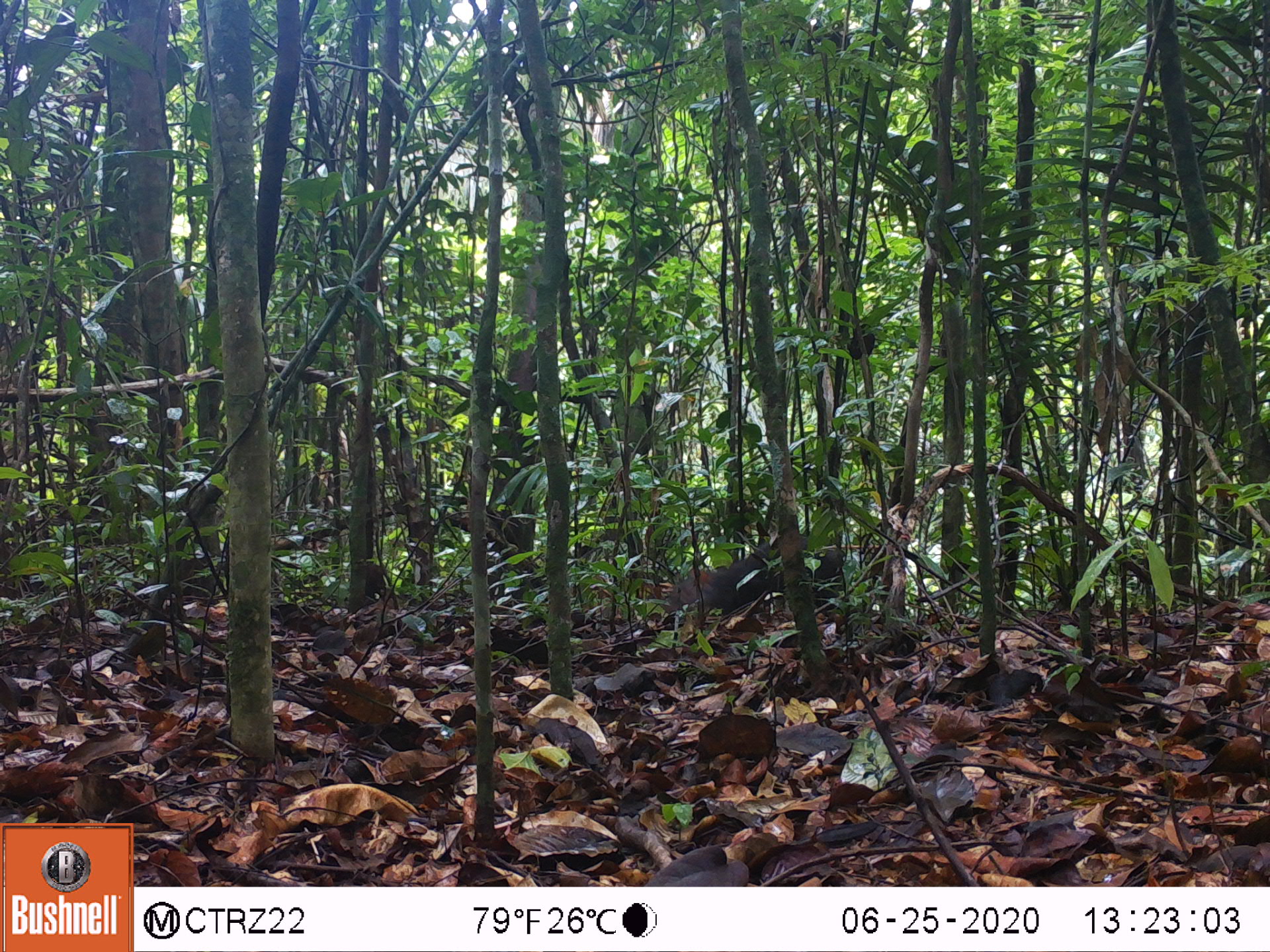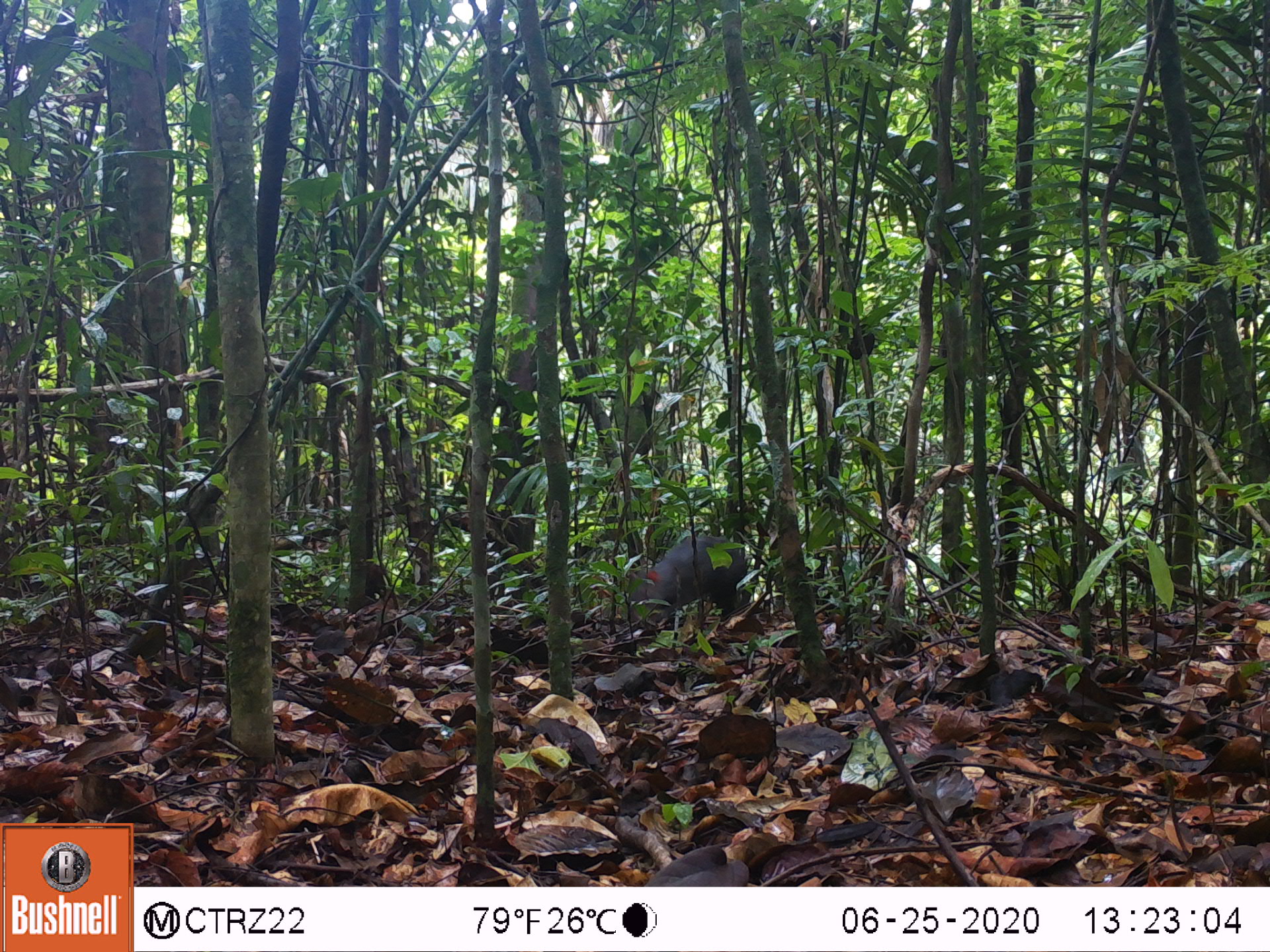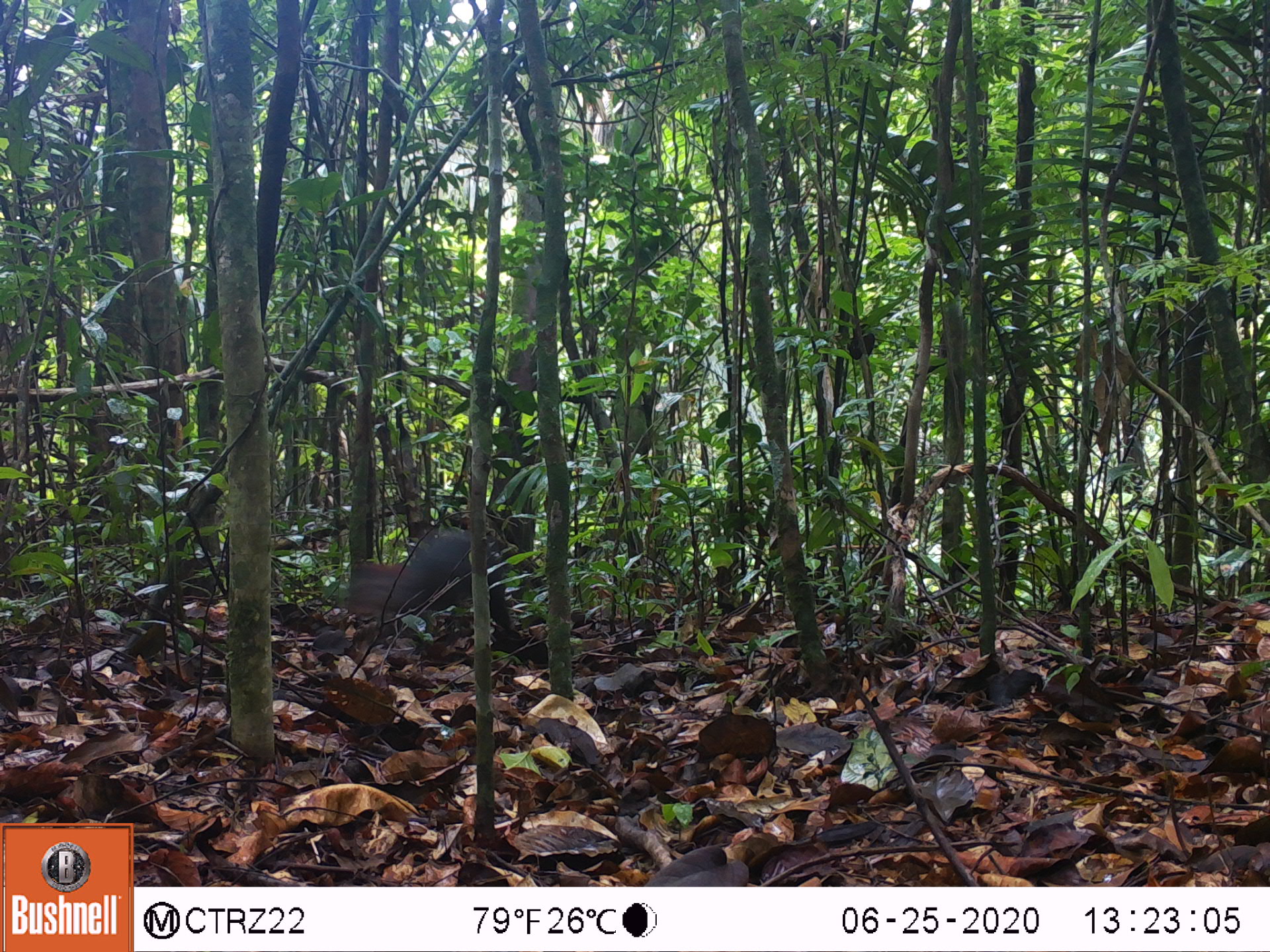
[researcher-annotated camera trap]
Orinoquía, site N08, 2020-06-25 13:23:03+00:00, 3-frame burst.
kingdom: Animalia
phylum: Chordata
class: Mammalia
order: Rodentia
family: Dasyproctidae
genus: Dasyprocta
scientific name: Dasyprocta fuliginosa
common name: black agouti